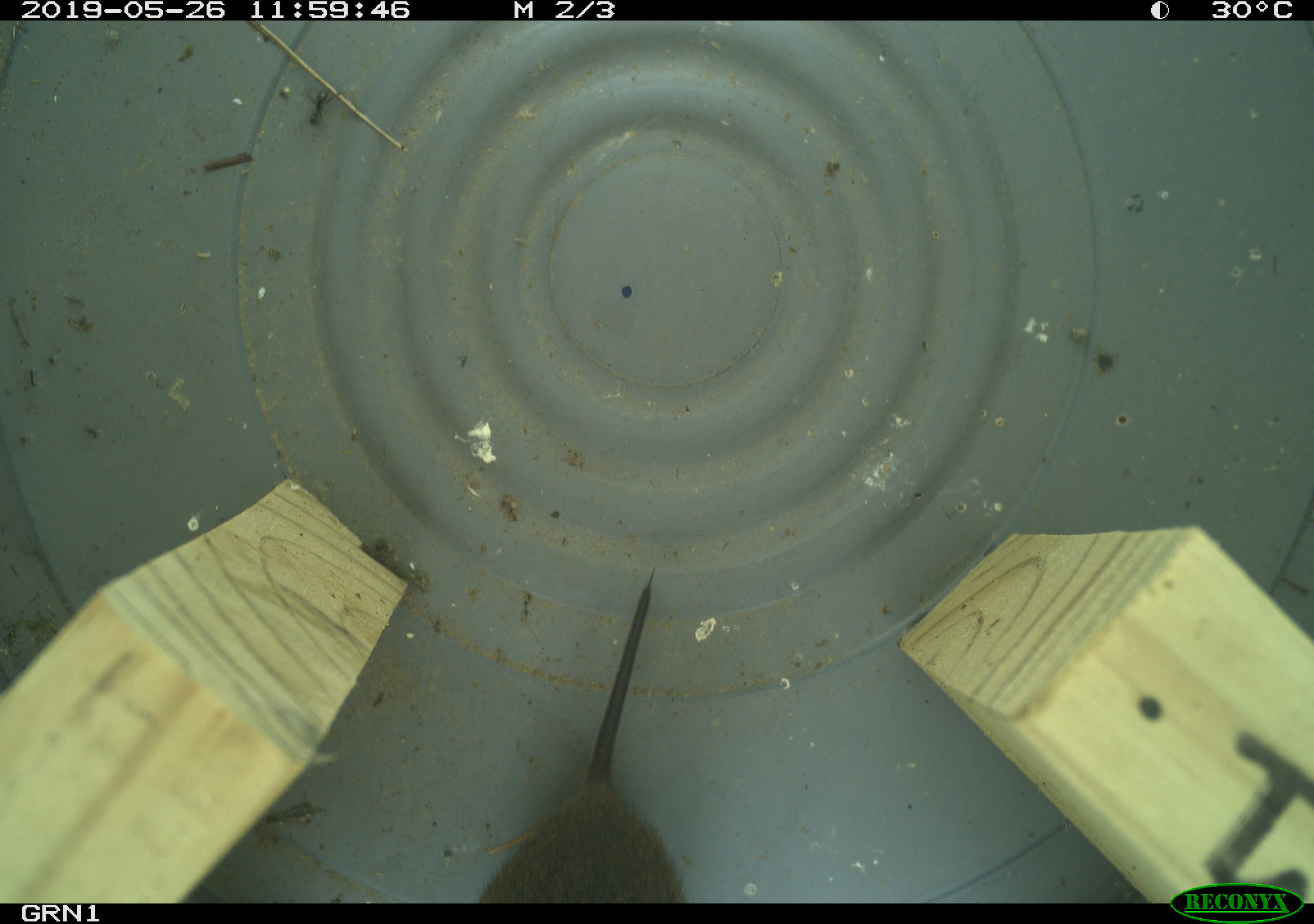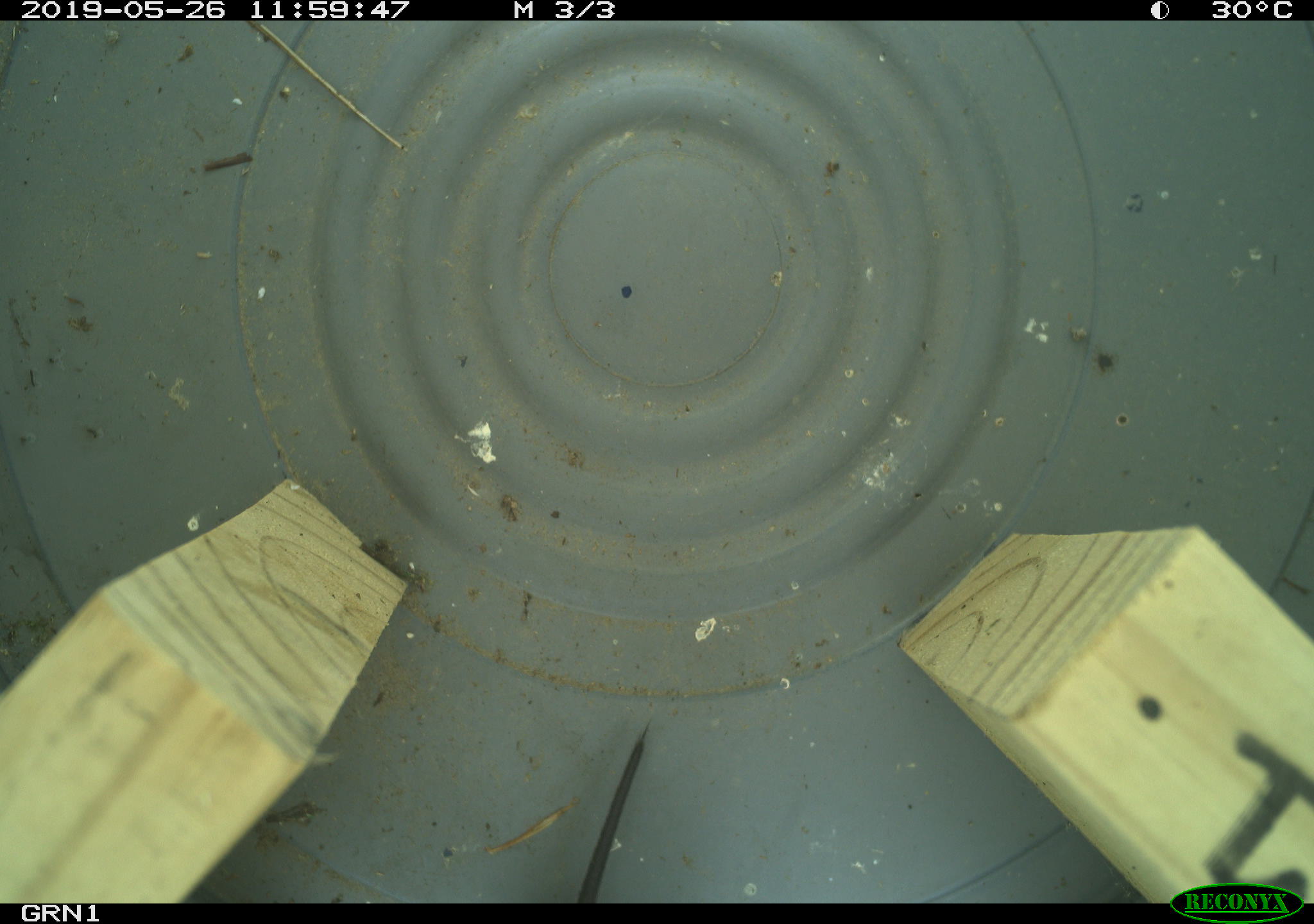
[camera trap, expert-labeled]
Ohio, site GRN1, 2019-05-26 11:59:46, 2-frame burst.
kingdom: Animalia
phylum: Chordata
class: Mammalia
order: Rodentia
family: Cricetidae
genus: Microtus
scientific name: Microtus pennsylvanicus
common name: meadow vole